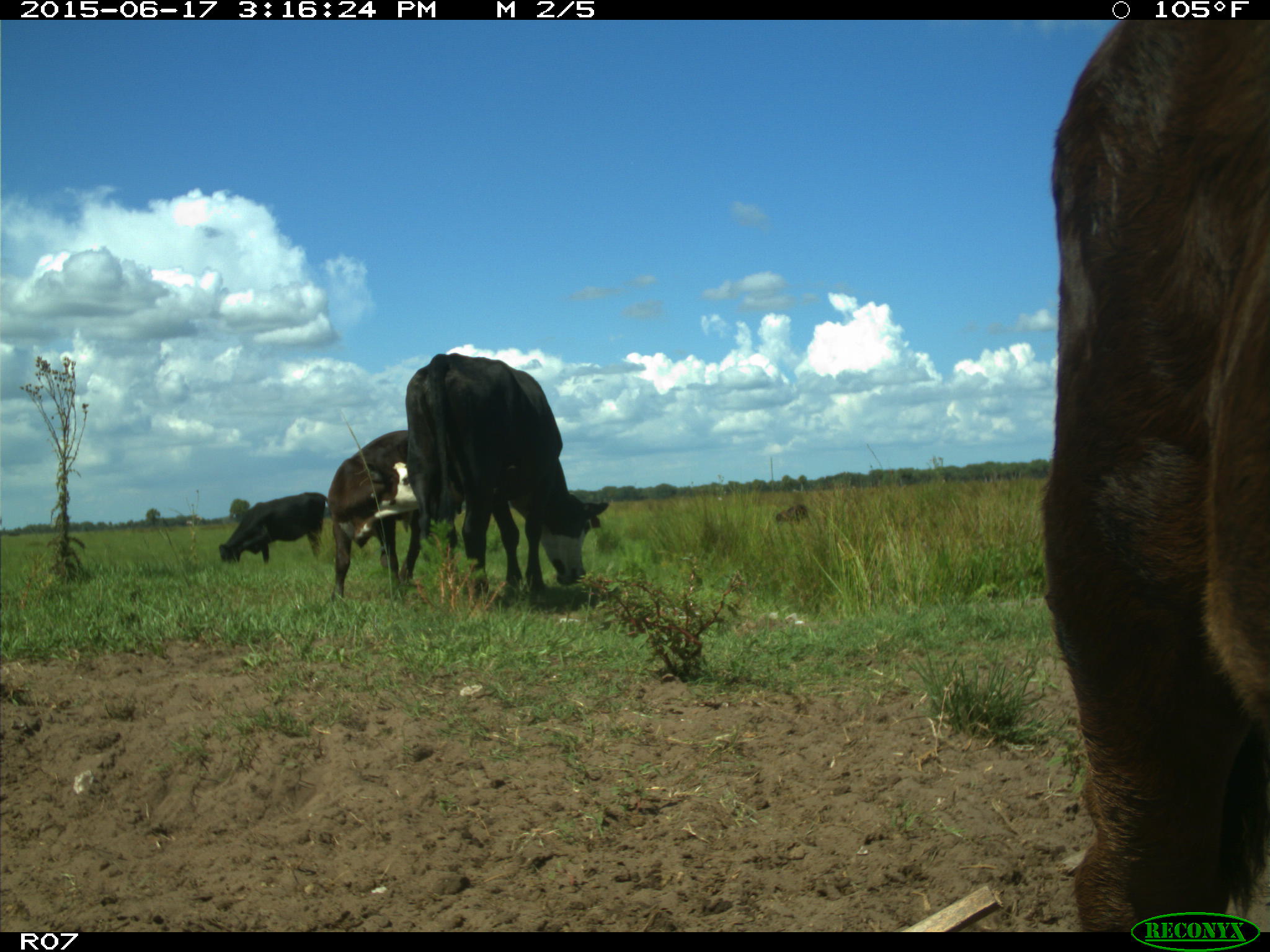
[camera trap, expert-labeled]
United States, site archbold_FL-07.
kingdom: Animalia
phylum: Chordata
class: Mammalia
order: Artiodactyla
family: Bovidae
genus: Bos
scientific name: Bos taurus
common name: domestic cow